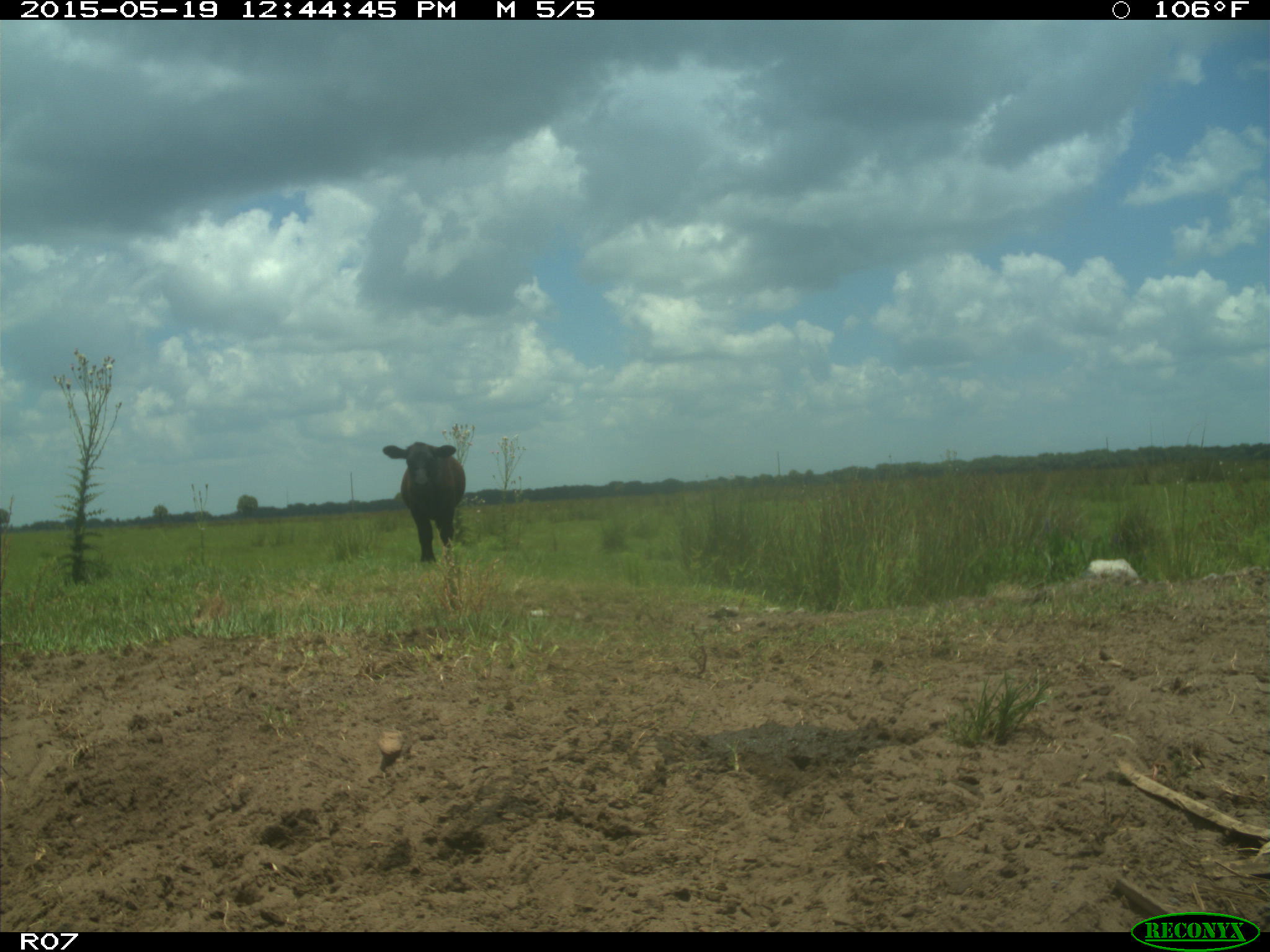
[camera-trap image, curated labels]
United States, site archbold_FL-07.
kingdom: Animalia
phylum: Chordata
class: Mammalia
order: Artiodactyla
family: Bovidae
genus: Bos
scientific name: Bos taurus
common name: domestic cow